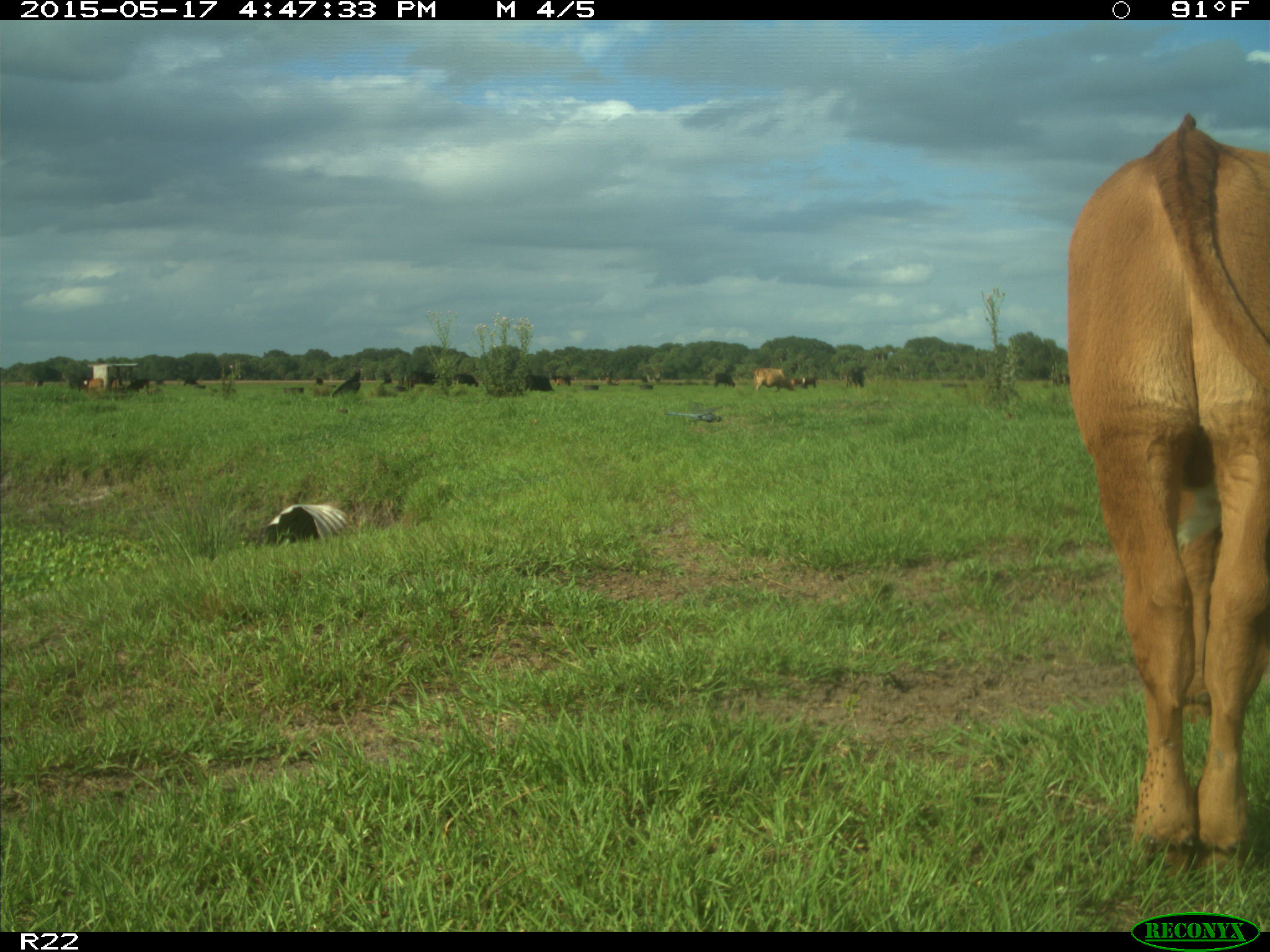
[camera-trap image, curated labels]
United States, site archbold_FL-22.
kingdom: Animalia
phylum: Chordata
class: Mammalia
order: Artiodactyla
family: Bovidae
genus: Bos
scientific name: Bos taurus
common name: domestic cow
Bos taurus (domestic cow).